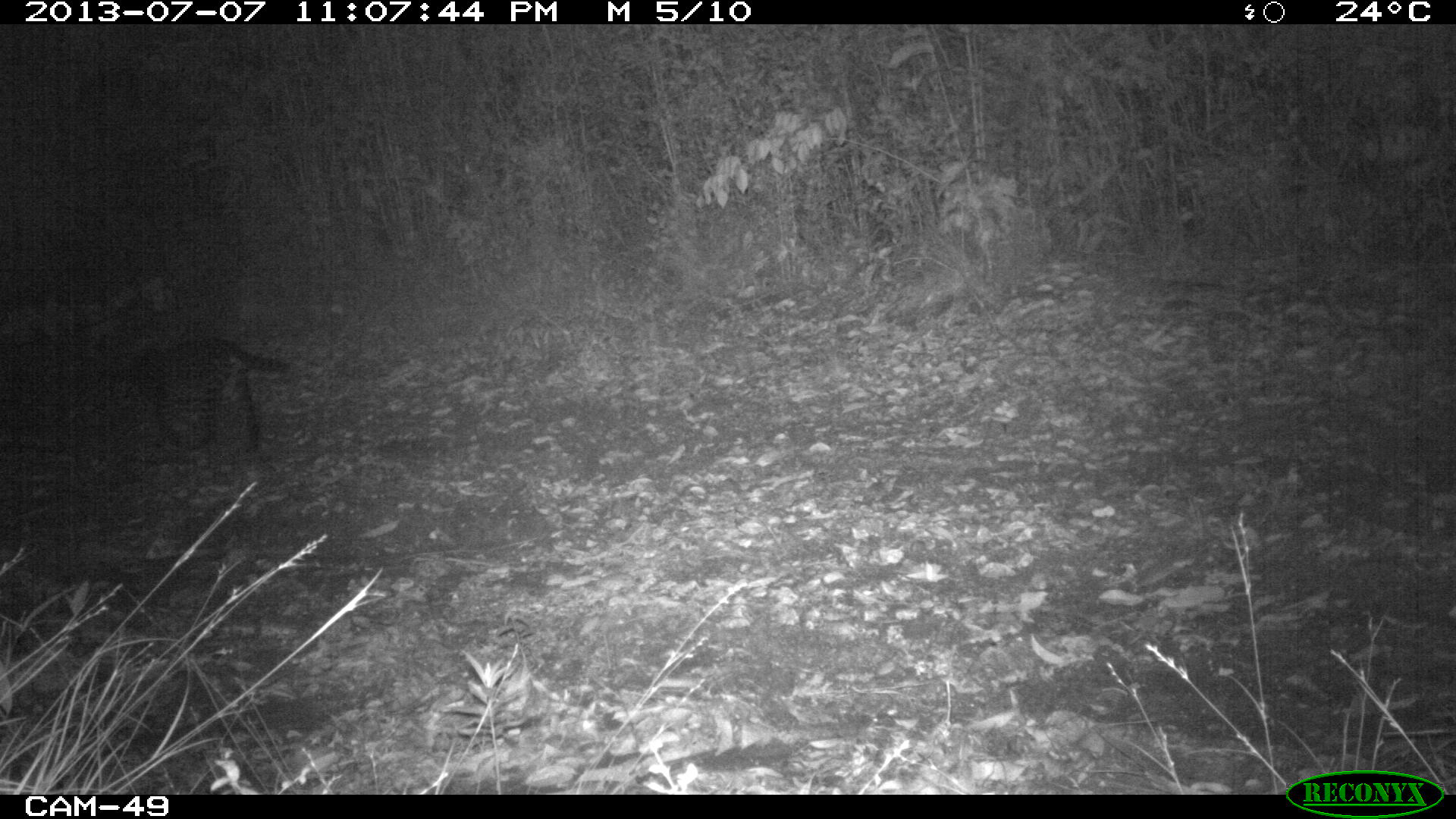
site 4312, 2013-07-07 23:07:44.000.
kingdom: Animalia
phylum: Chordata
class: Mammalia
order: Carnivora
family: Felidae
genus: Leopardus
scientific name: Leopardus pardalis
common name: ocelot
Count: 1.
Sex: female.